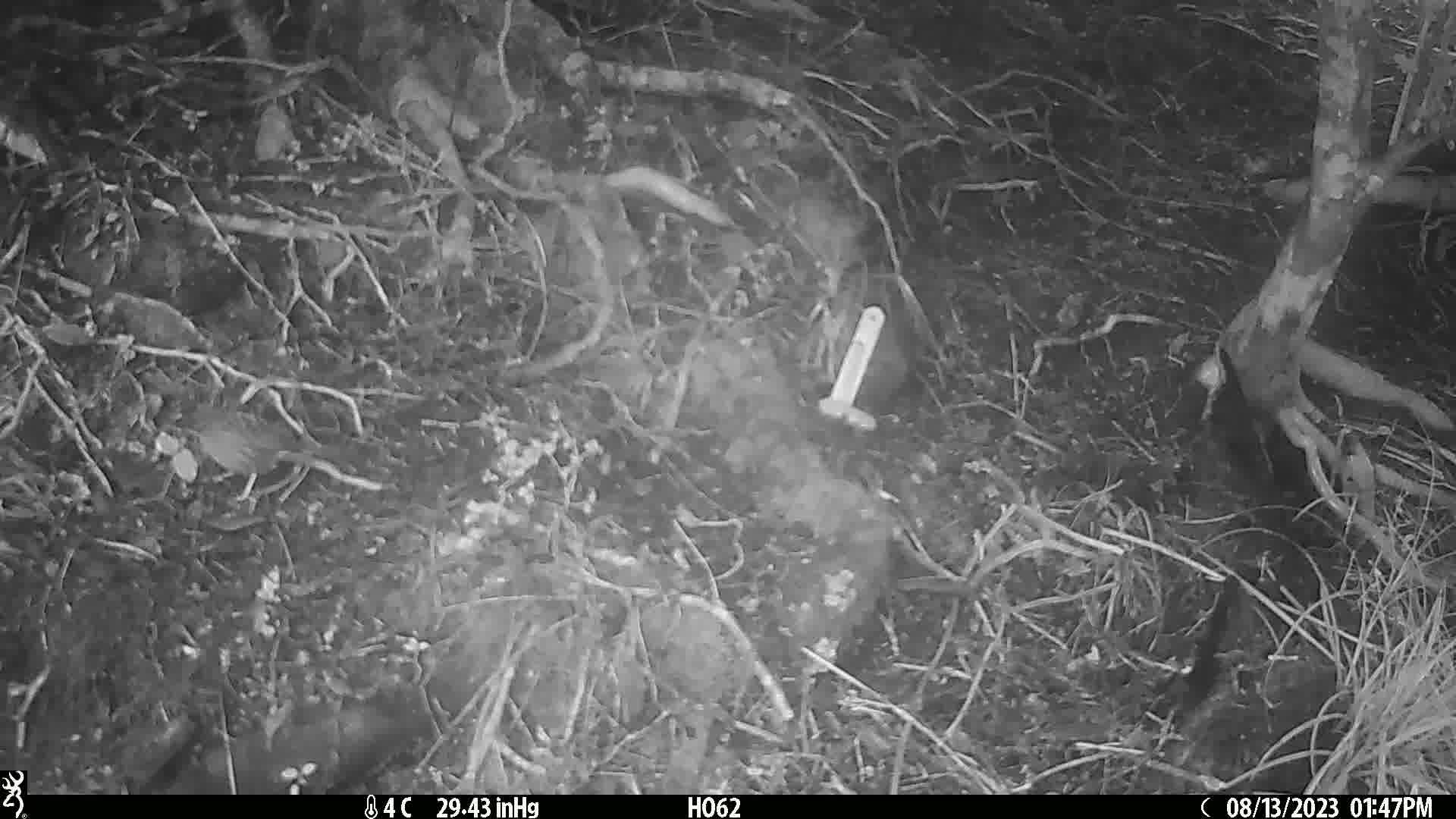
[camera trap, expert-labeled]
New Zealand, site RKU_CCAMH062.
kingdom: Animalia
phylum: Chordata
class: Aves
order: Passeriformes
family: Prunellidae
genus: Prunella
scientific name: Prunella modularis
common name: dunnock